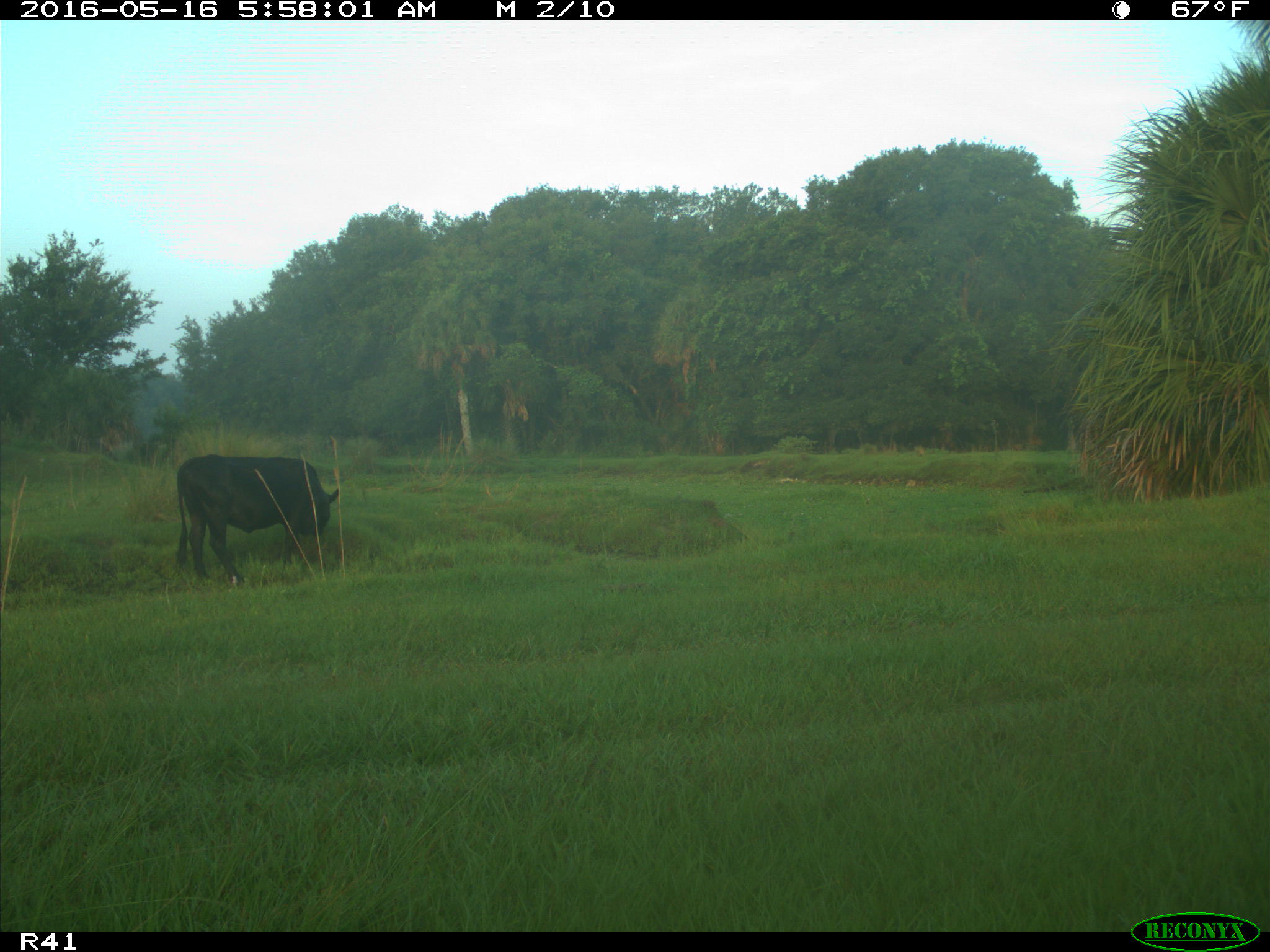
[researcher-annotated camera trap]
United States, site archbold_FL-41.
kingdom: Animalia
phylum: Chordata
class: Mammalia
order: Artiodactyla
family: Bovidae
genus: Bos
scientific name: Bos taurus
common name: domestic cow